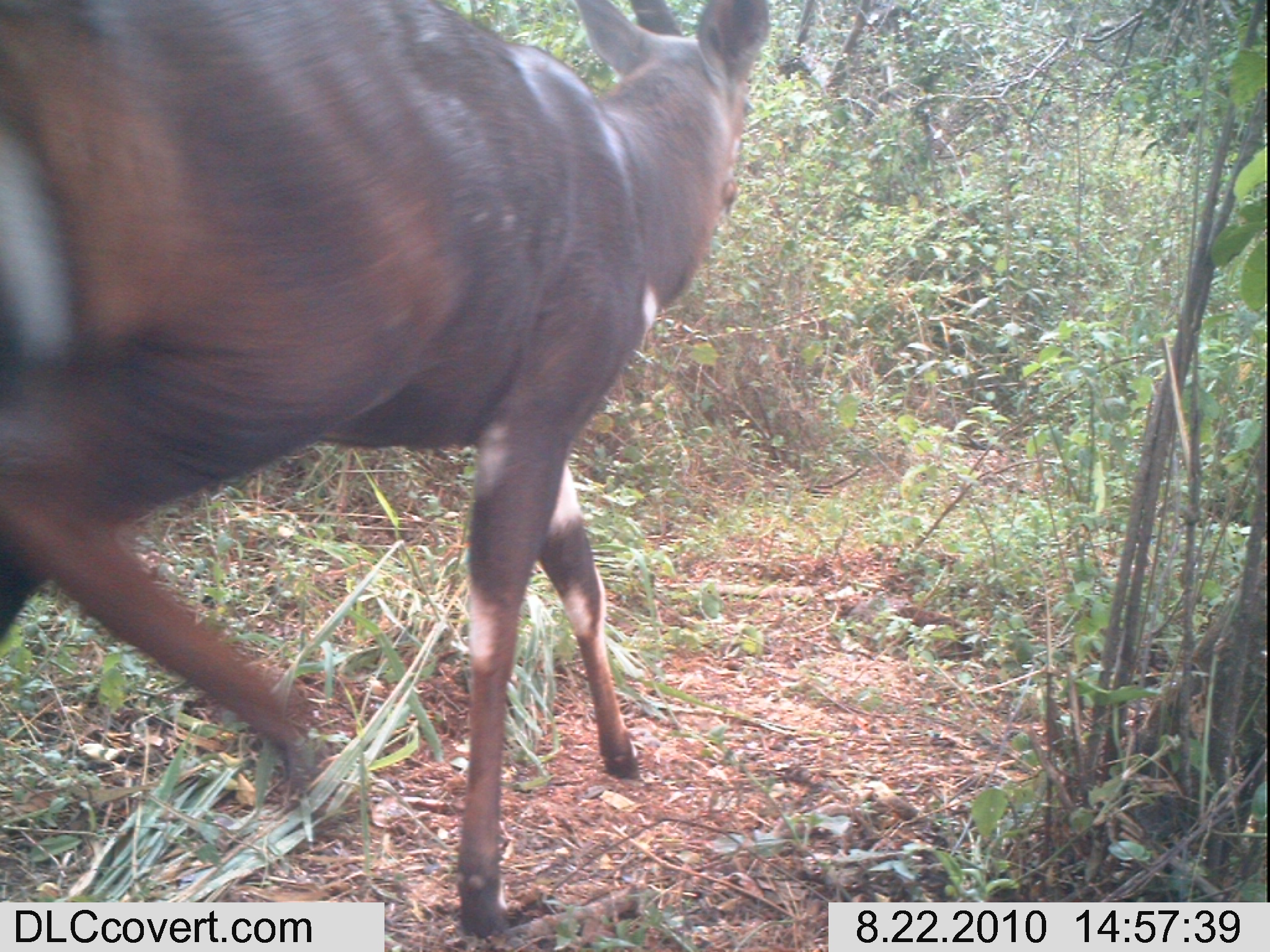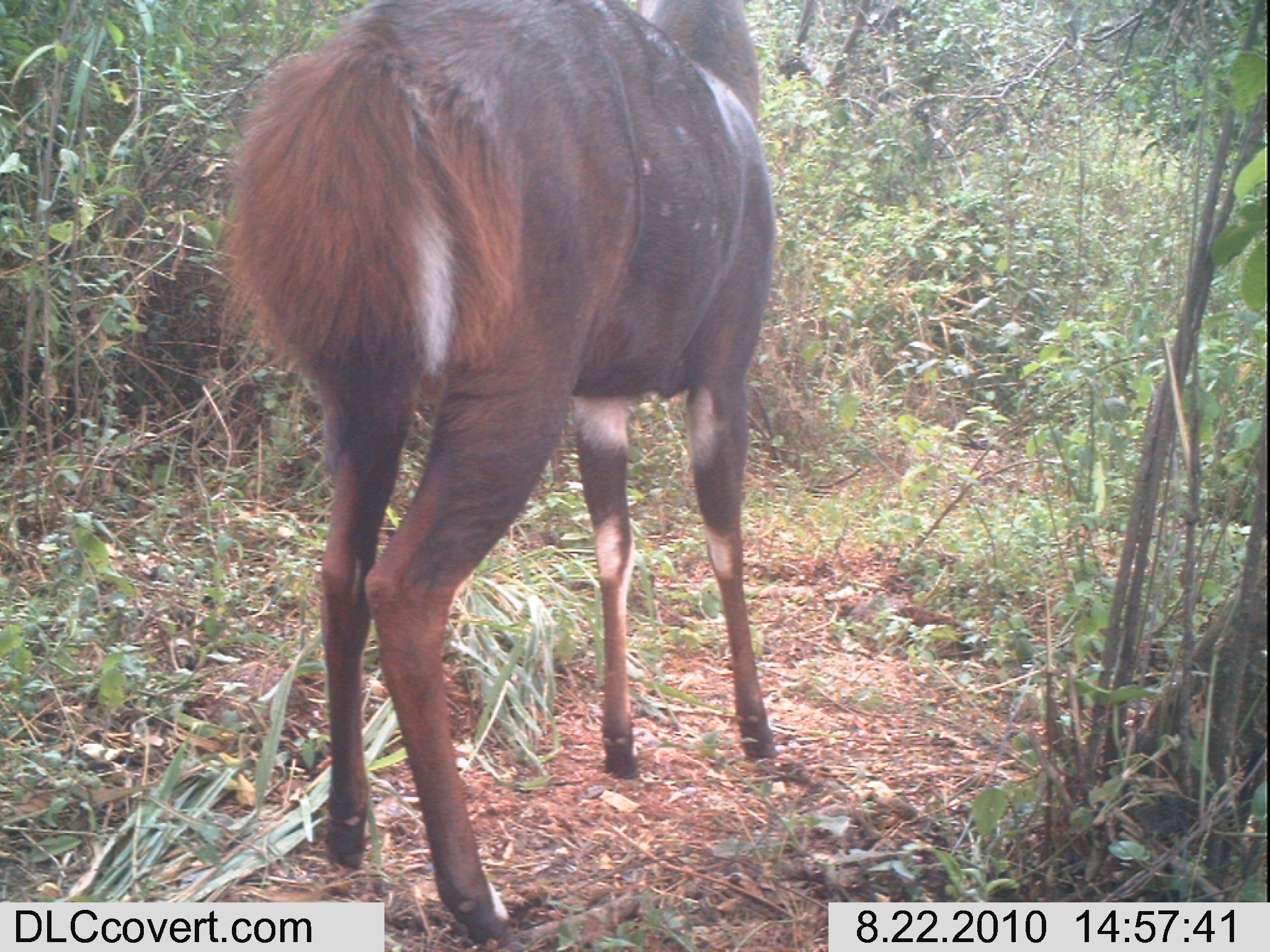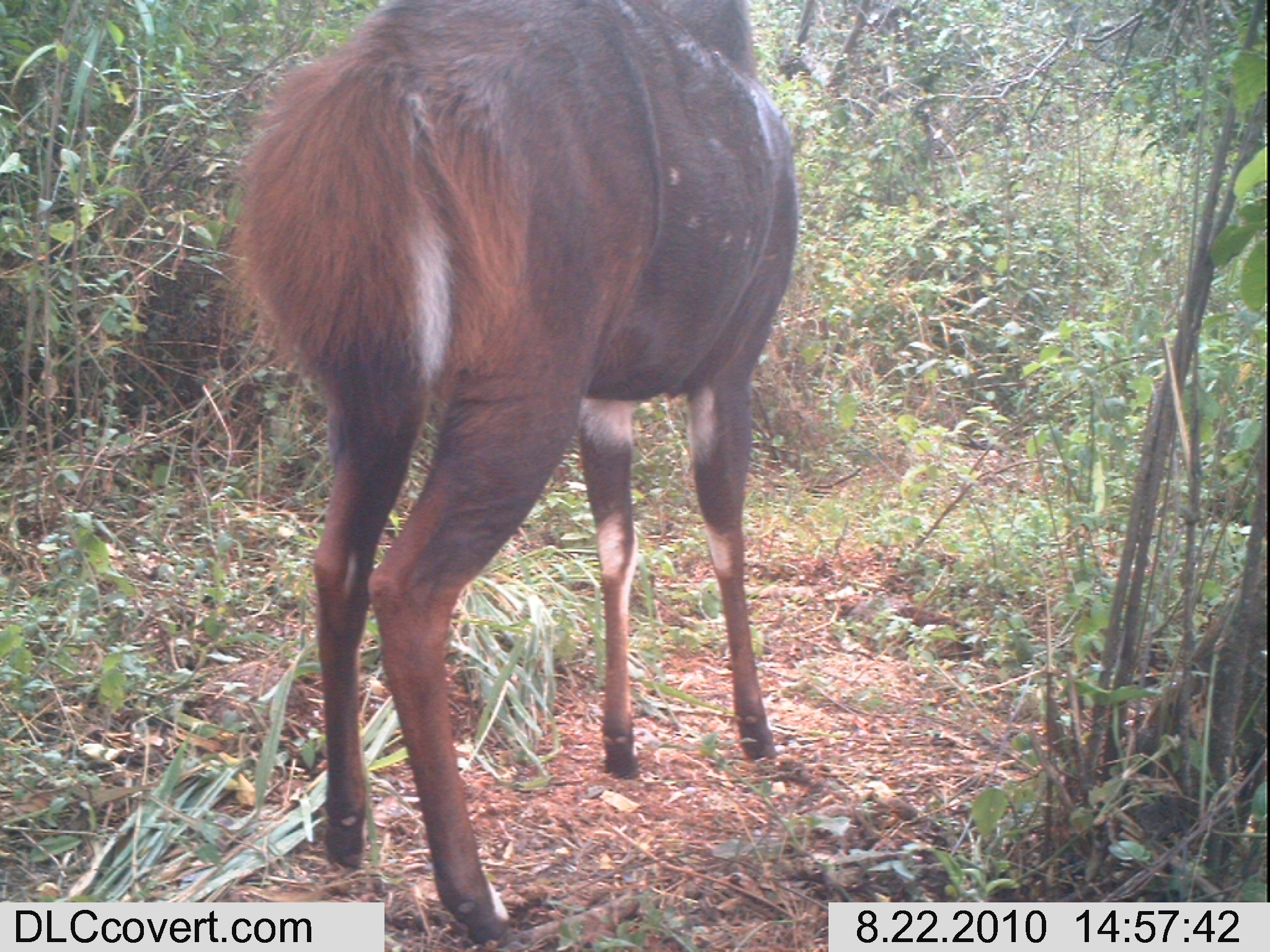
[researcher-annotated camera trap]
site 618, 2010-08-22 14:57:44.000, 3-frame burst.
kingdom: Animalia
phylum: Chordata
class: Mammalia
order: Artiodactyla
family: Bovidae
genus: Tragelaphus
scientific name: Tragelaphus scriptus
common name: bushbuck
Tragelaphus scriptus (bushbuck), count 1.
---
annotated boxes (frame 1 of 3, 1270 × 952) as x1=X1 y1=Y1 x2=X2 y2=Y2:
tragelaphus scriptus: x1=0 y1=1 x2=769 y2=938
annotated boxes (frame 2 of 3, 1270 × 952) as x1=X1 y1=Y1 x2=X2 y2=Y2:
tragelaphus scriptus: x1=215 y1=0 x2=778 y2=944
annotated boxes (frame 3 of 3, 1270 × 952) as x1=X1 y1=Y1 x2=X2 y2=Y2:
tragelaphus scriptus: x1=221 y1=0 x2=799 y2=943